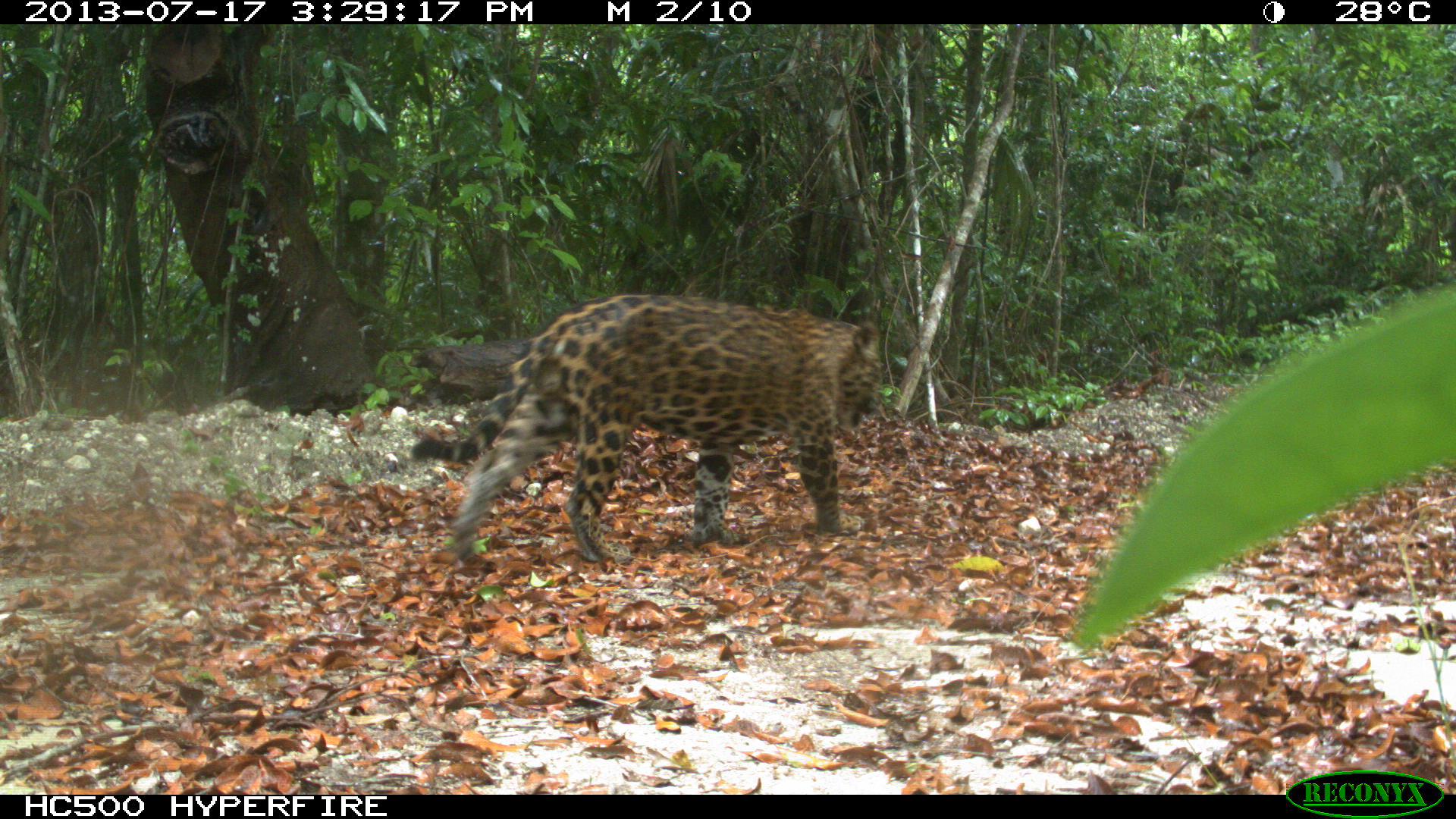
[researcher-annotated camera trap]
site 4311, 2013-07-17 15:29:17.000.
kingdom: Animalia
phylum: Chordata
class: Mammalia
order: Carnivora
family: Felidae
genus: Panthera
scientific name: Panthera onca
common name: jaguar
Panthera onca (jaguar), count 1, sex male.